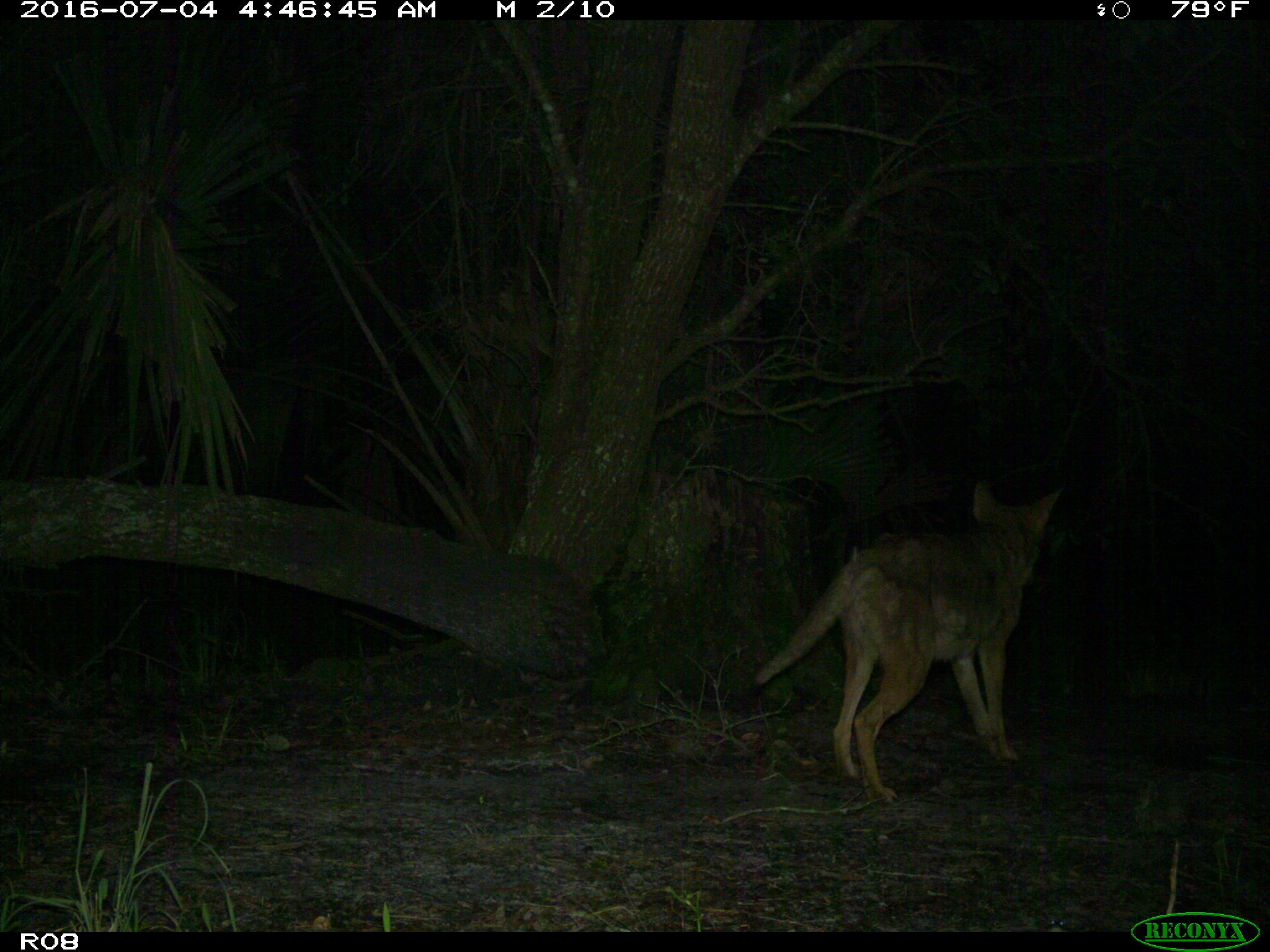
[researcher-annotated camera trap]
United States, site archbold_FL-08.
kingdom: Animalia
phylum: Chordata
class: Mammalia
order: Carnivora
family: Canidae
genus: Canis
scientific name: Canis latrans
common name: coyote